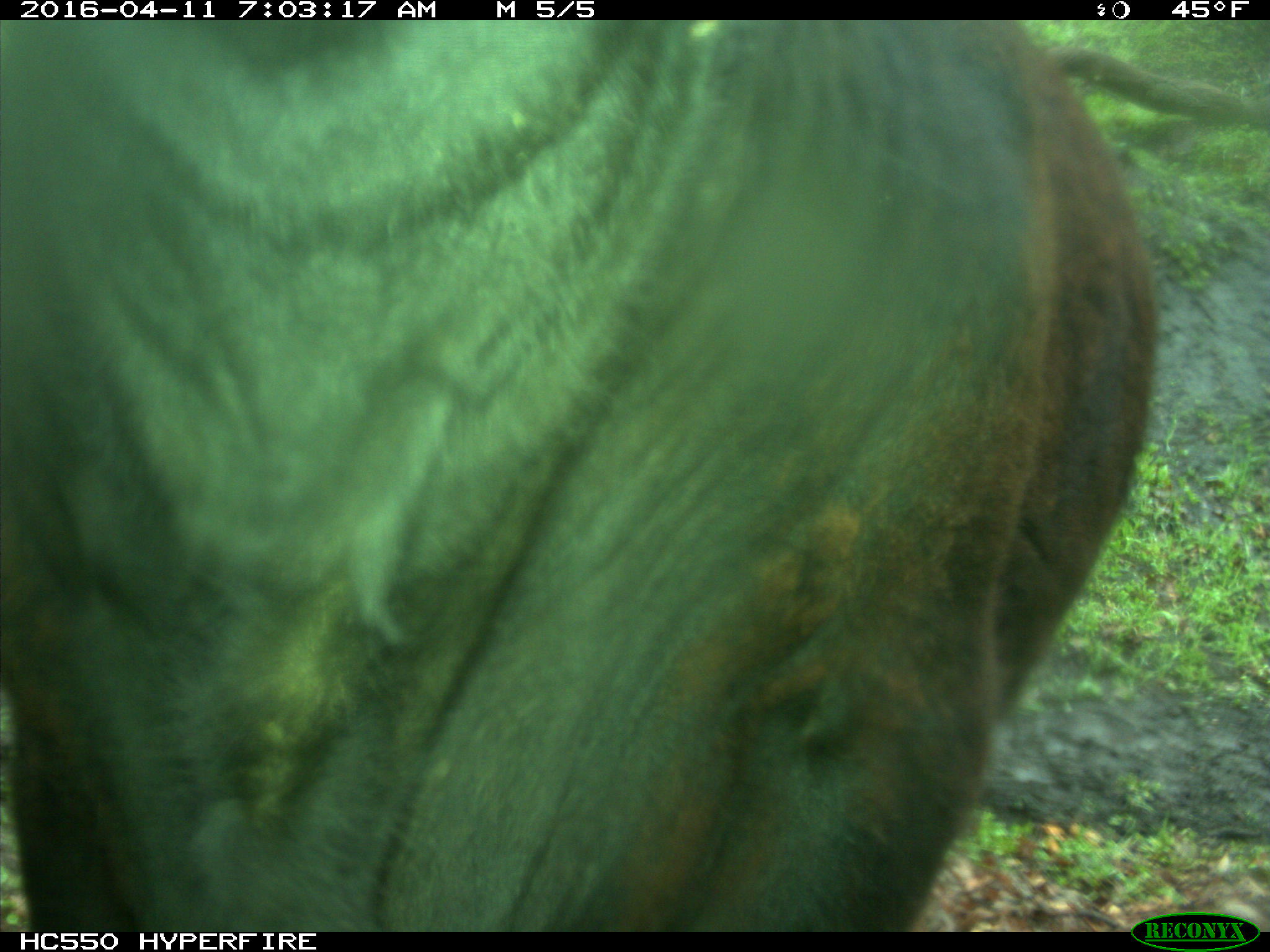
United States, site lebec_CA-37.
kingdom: Animalia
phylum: Chordata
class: Mammalia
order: Artiodactyla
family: Bovidae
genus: Bos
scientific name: Bos taurus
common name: domestic cow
Bos taurus (domestic cow).